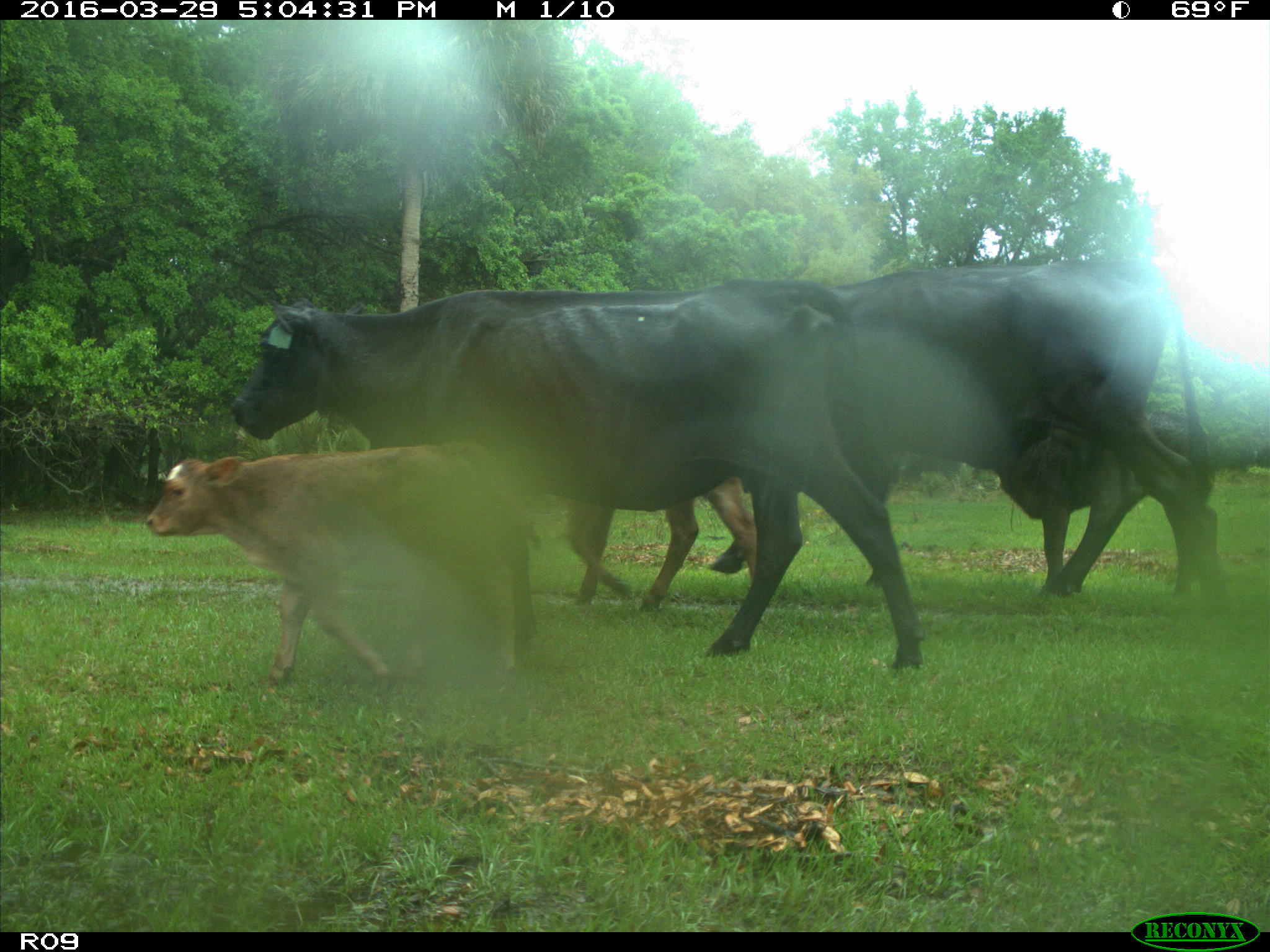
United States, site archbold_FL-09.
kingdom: Animalia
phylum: Chordata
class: Mammalia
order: Artiodactyla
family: Bovidae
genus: Bos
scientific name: Bos taurus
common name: domestic cow